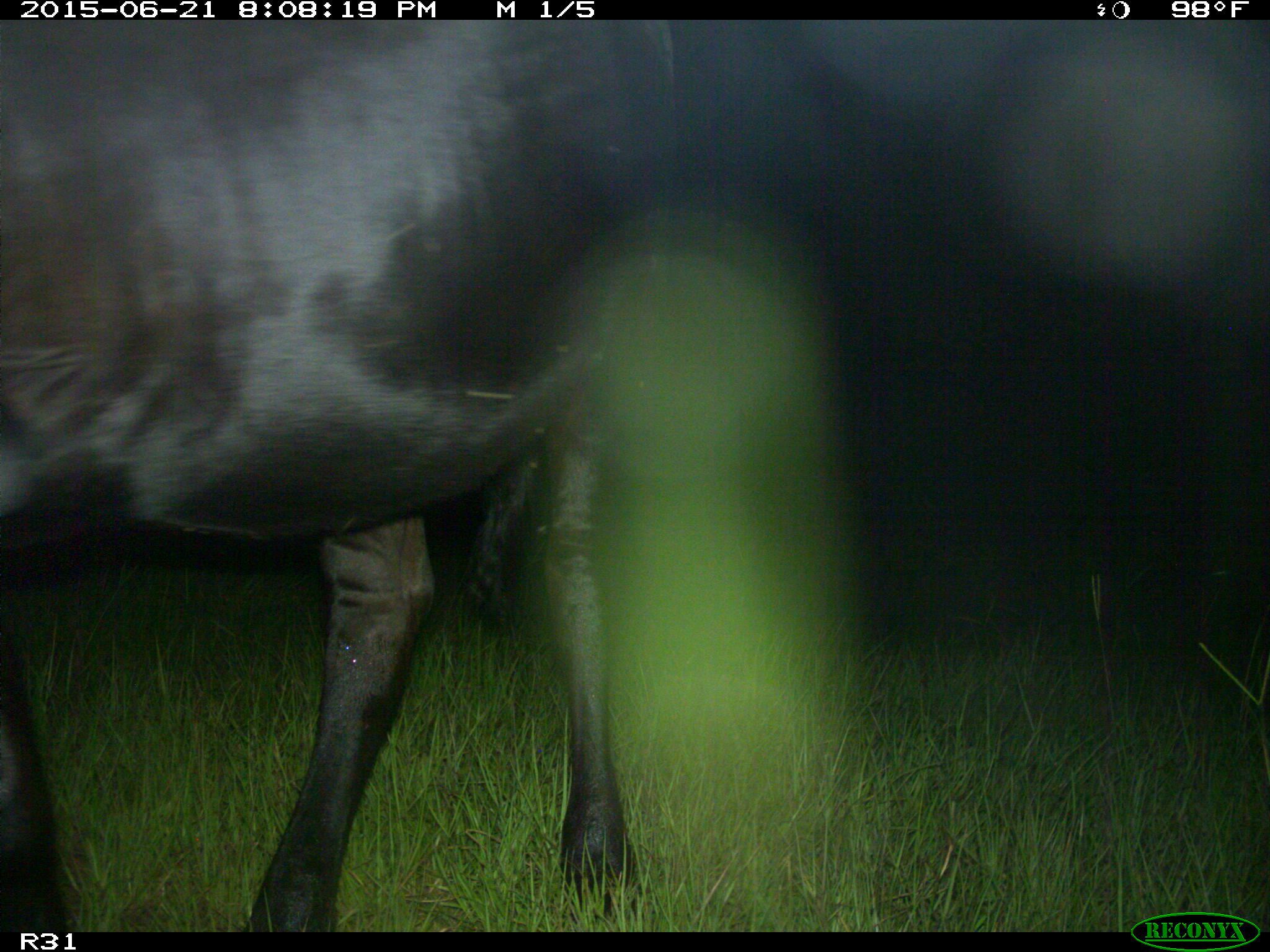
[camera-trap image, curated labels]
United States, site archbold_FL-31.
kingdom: Animalia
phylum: Chordata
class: Mammalia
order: Artiodactyla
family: Bovidae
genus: Bos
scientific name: Bos taurus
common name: domestic cow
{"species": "Bos taurus (domestic cow)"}